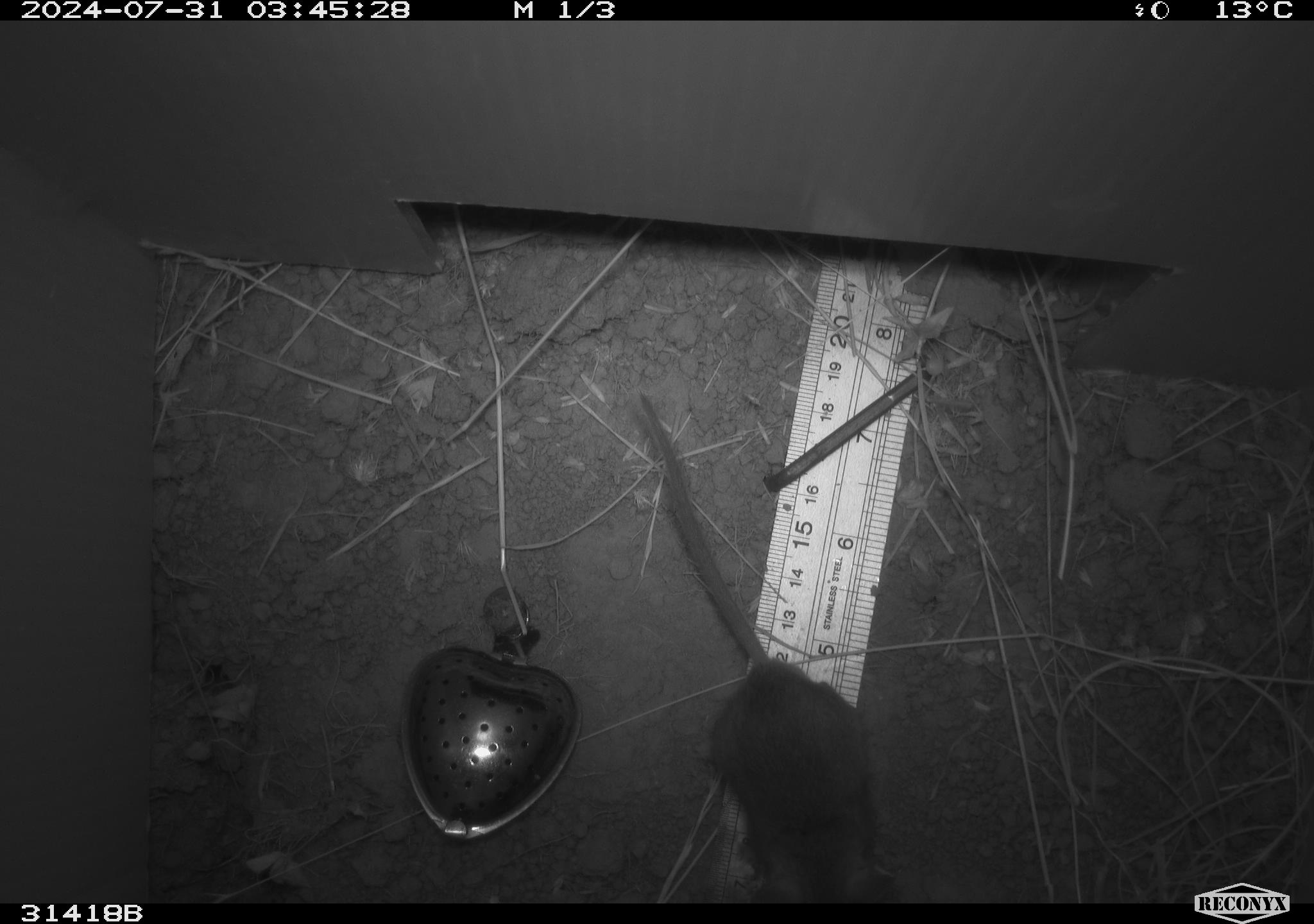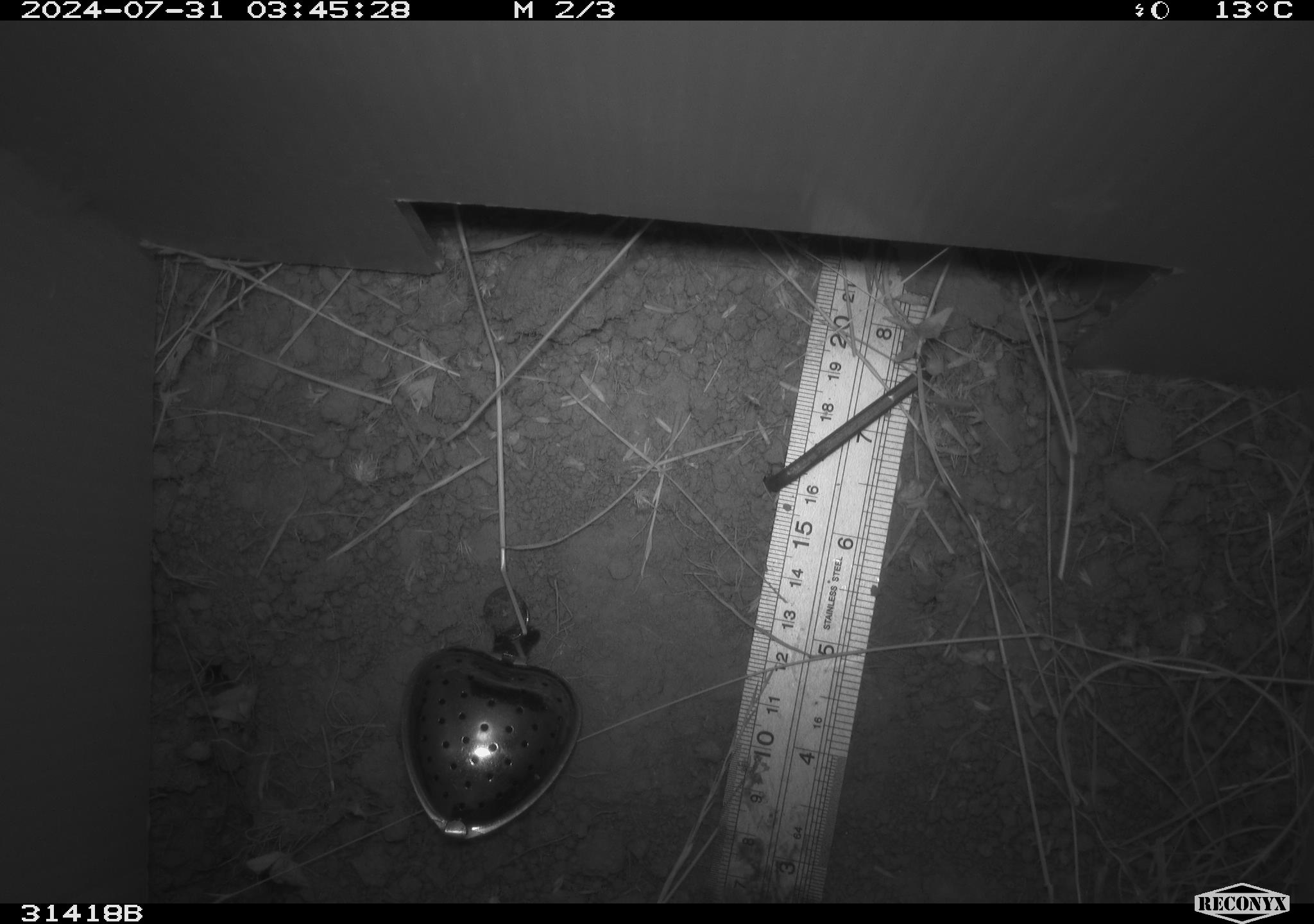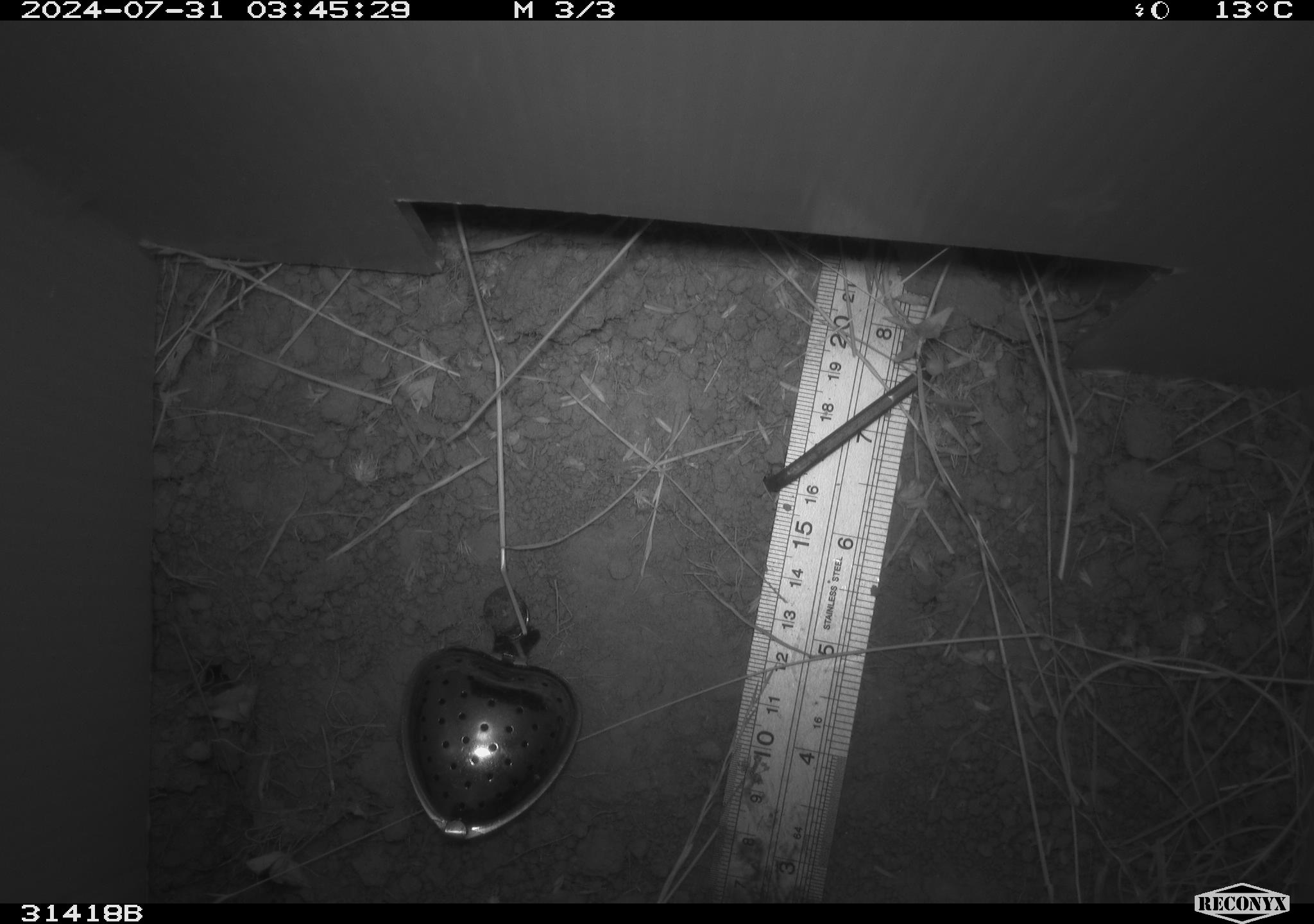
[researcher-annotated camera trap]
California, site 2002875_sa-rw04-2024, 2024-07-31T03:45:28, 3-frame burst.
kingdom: Animalia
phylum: Chordata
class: Mammalia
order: Rodentia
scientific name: Rodentia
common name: rodent